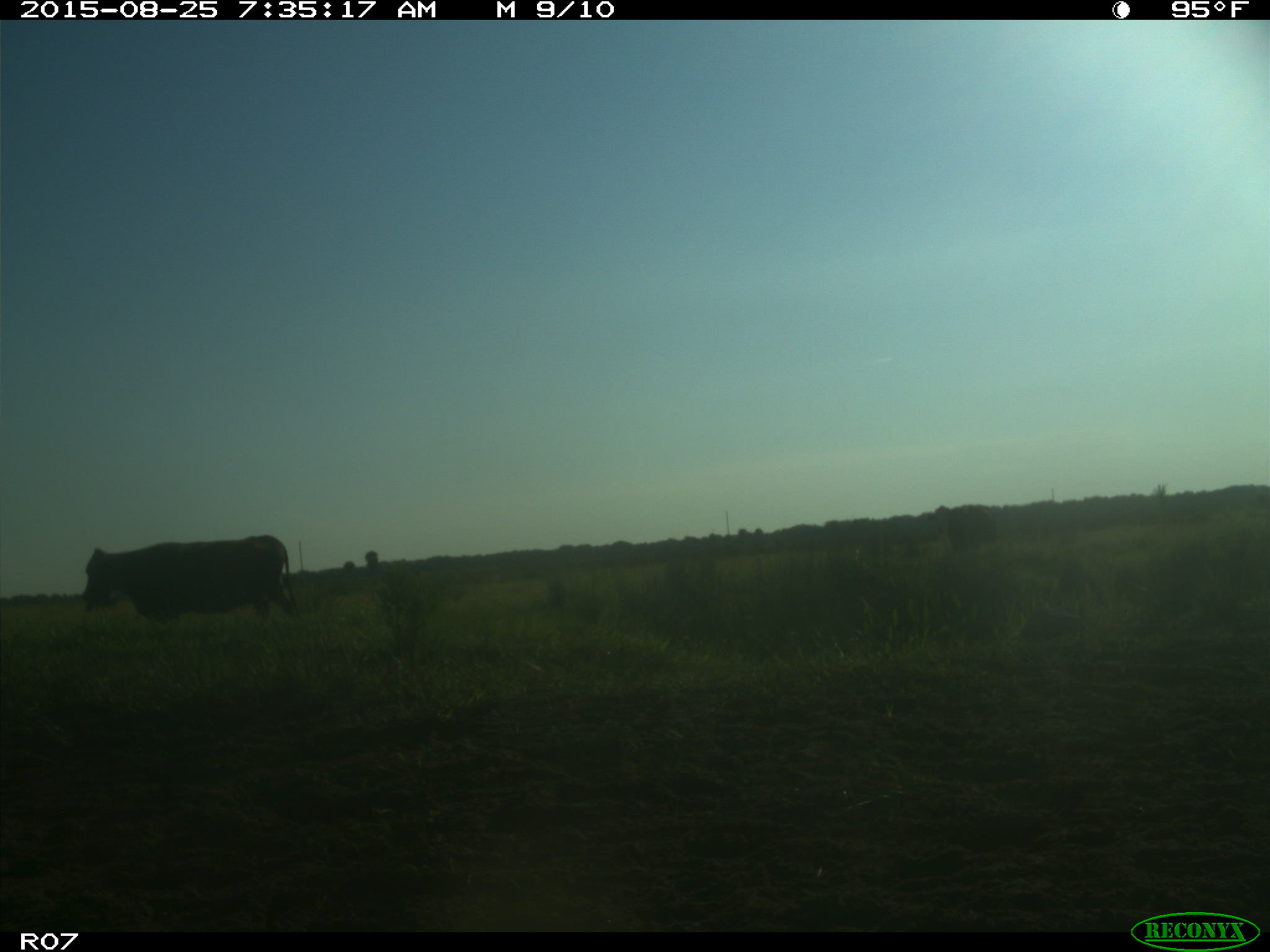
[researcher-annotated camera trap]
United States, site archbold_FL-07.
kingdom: Animalia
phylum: Chordata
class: Mammalia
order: Artiodactyla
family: Bovidae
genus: Bos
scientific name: Bos taurus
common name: domestic cow